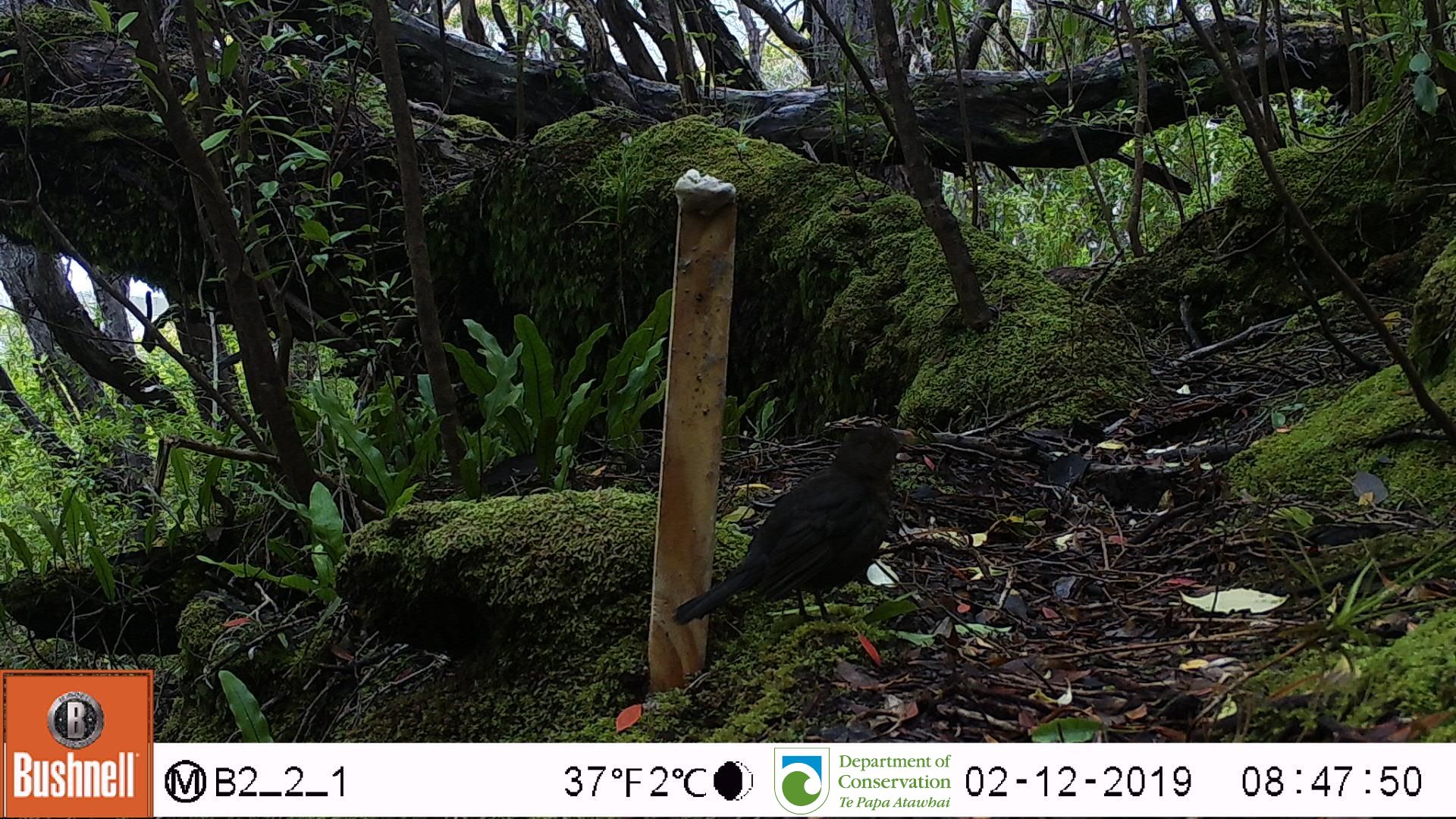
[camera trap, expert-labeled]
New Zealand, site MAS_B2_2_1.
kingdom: Animalia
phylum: Chordata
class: Aves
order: Passeriformes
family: Turdidae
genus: Turdus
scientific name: Turdus merula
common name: eurasian blackbird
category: blackbird